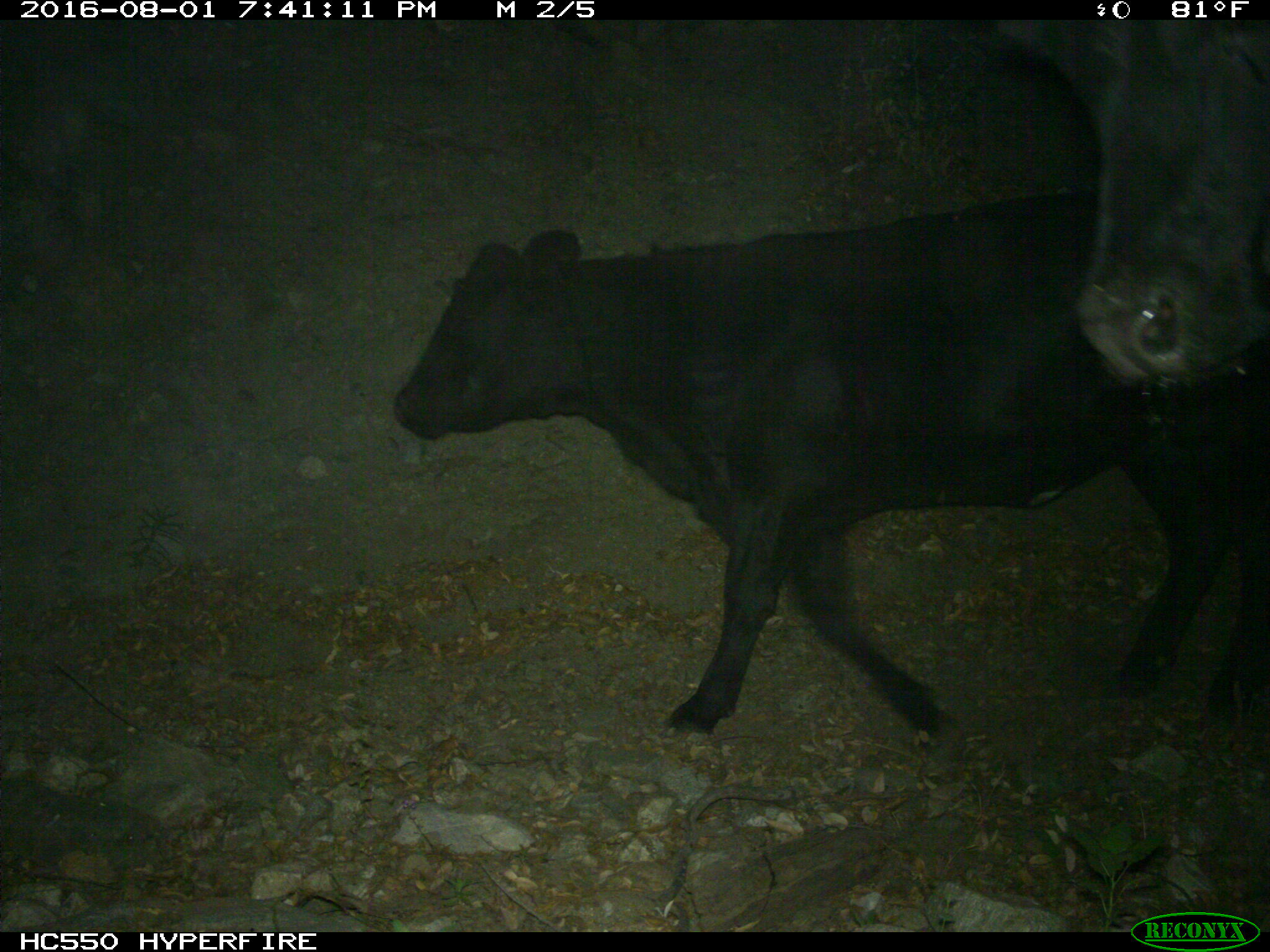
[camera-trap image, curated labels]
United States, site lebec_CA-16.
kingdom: Animalia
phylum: Chordata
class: Mammalia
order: Artiodactyla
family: Bovidae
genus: Bos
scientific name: Bos taurus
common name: domestic cow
Bos taurus (domestic cow).